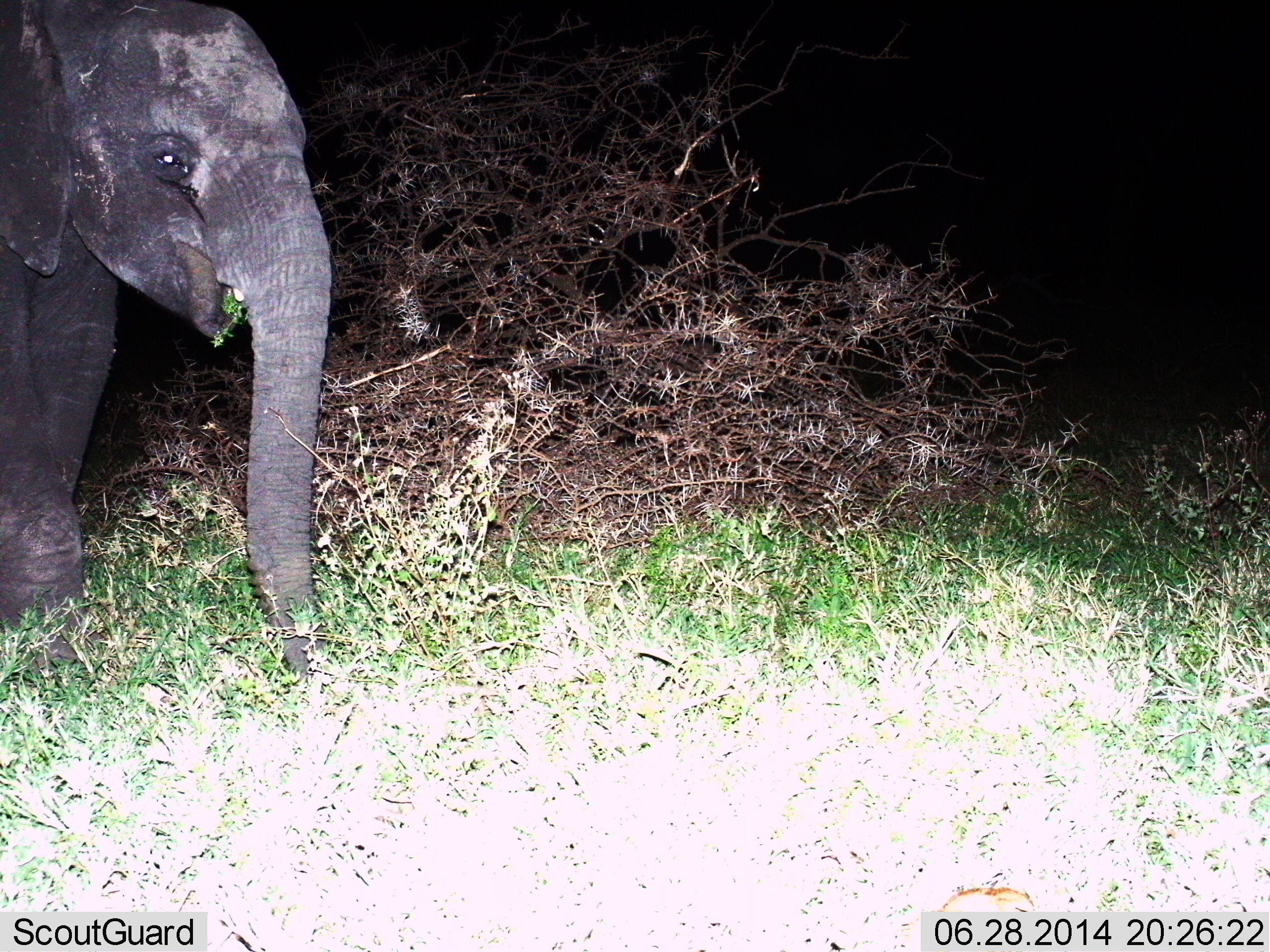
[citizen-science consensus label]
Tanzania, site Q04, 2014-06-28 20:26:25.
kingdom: Animalia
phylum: Chordata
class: Mammalia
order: Proboscidea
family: Elephantidae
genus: Loxodonta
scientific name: Loxodonta africana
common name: african bush elephant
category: elephant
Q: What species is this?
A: Elephant (african bush elephant) (Loxodonta africana).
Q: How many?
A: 1.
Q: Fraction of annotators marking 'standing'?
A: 20%.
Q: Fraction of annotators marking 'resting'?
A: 0%.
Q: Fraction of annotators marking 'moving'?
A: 10%.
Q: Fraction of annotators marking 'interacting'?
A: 0%.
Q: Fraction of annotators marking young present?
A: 10%.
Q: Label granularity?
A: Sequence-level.